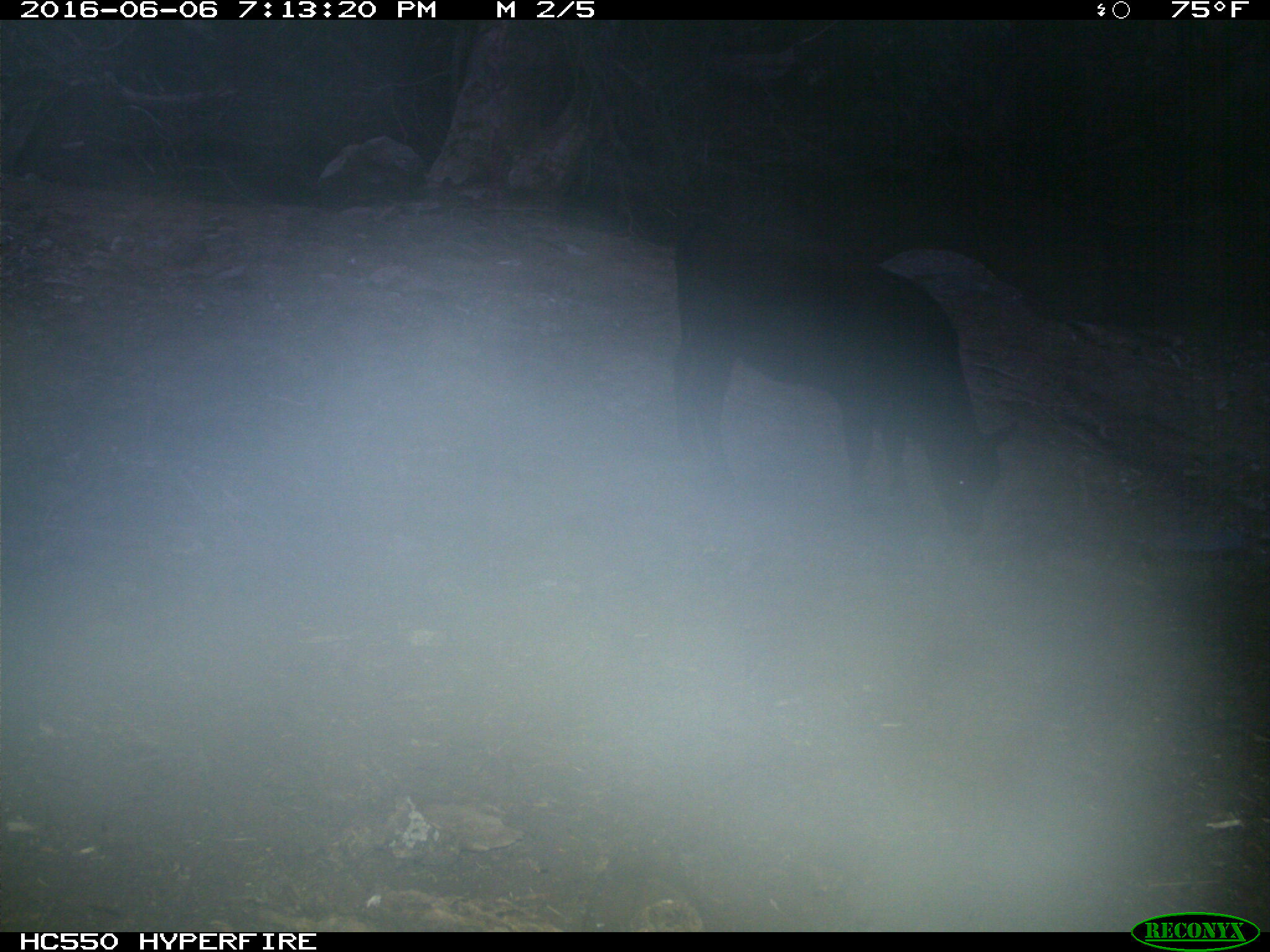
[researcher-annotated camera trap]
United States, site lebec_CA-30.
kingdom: Animalia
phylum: Chordata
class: Mammalia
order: Artiodactyla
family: Bovidae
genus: Bos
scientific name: Bos taurus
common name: domestic cow